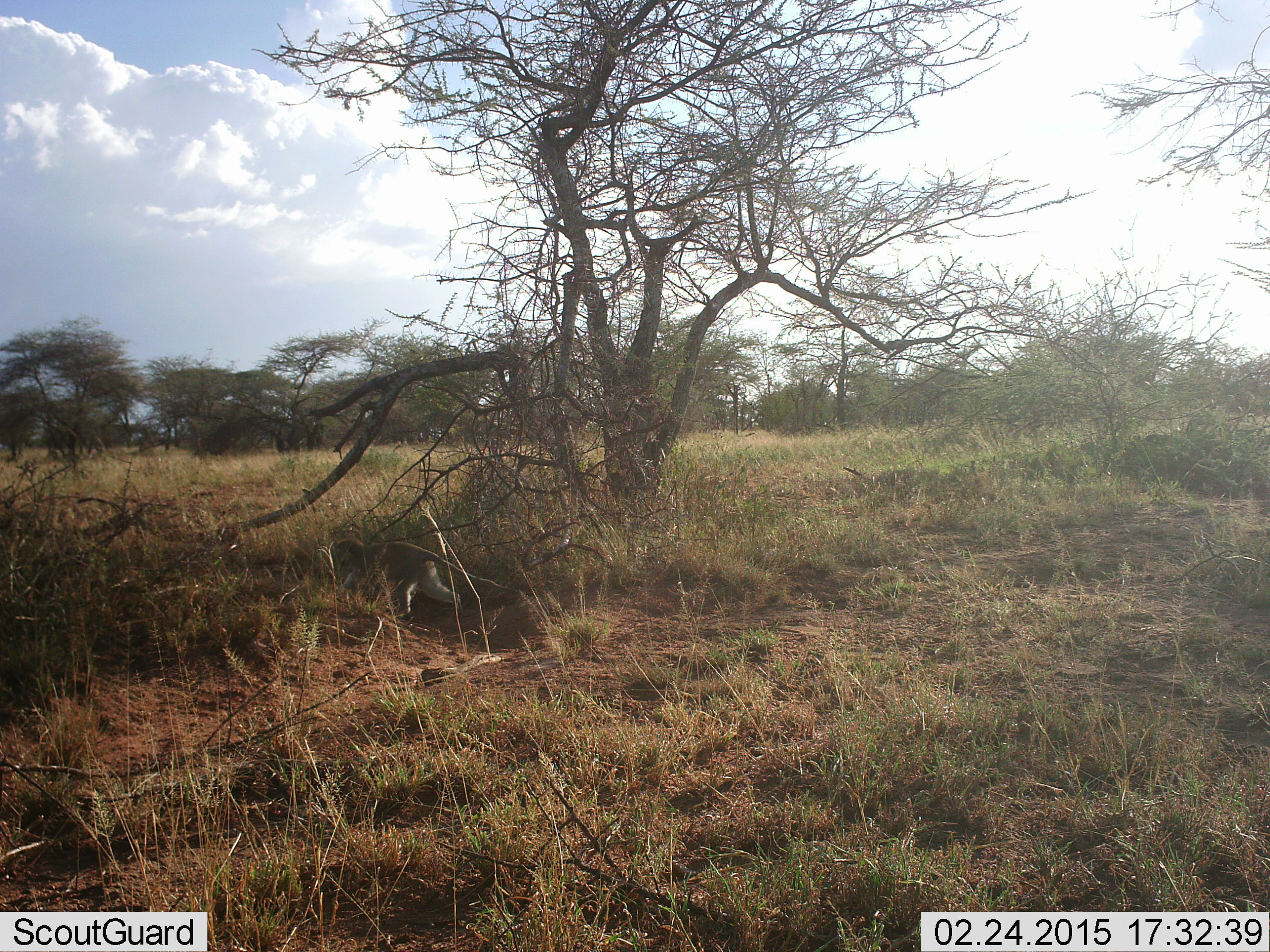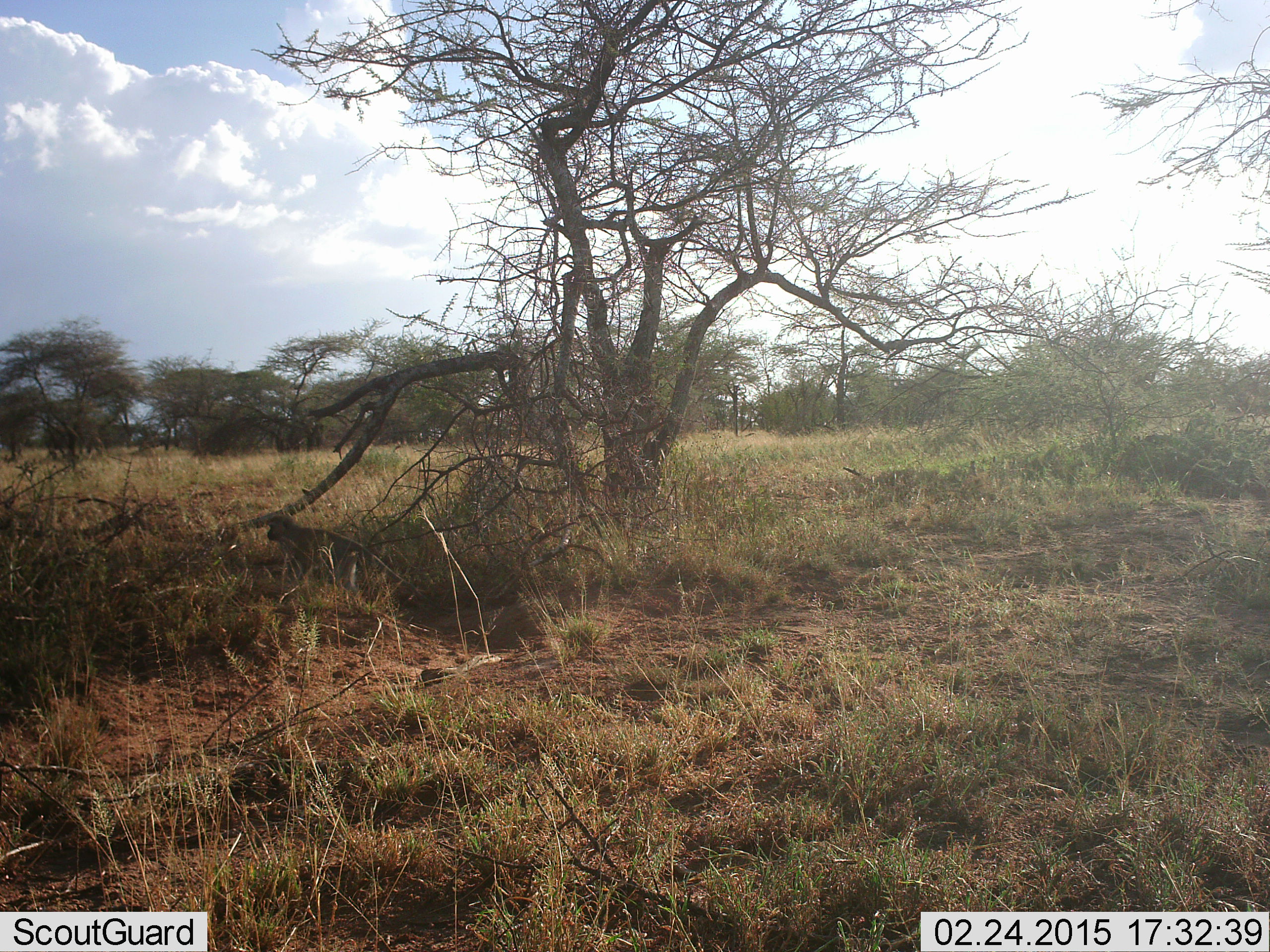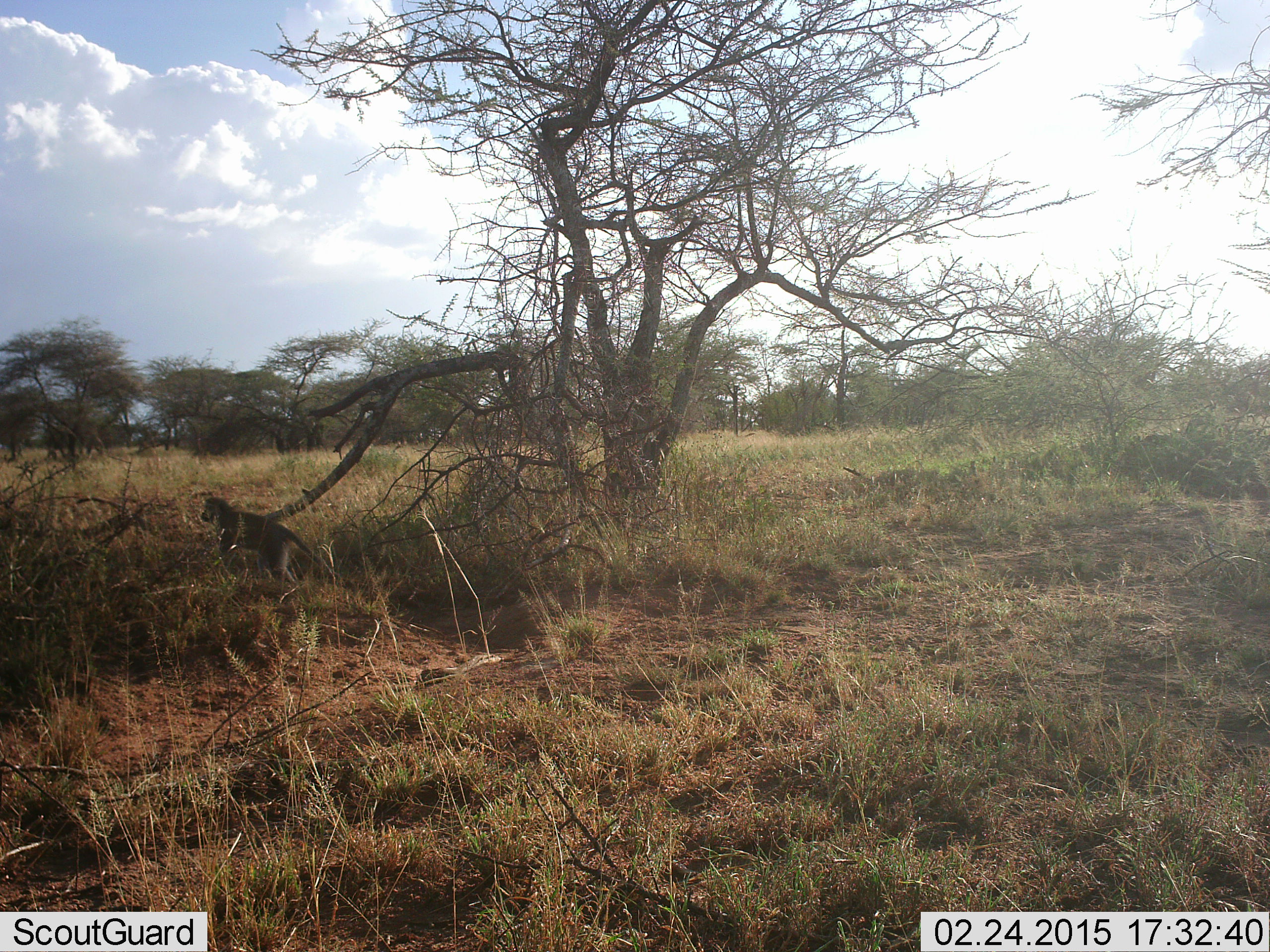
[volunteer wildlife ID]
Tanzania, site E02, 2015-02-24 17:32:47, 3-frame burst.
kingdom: Animalia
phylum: Chordata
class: Mammalia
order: Primates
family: Cercopithecidae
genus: Chlorocebus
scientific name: Chlorocebus pygerythrus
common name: vervet monkey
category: monkeyvervet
Monkeyvervet (vervet monkey) (Chlorocebus pygerythrus), count 1. Behavior (volunteer vote fractions): standing 10%, resting 0%, moving 100%, interacting 0%. Young present (vote fraction): 0%. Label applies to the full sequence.